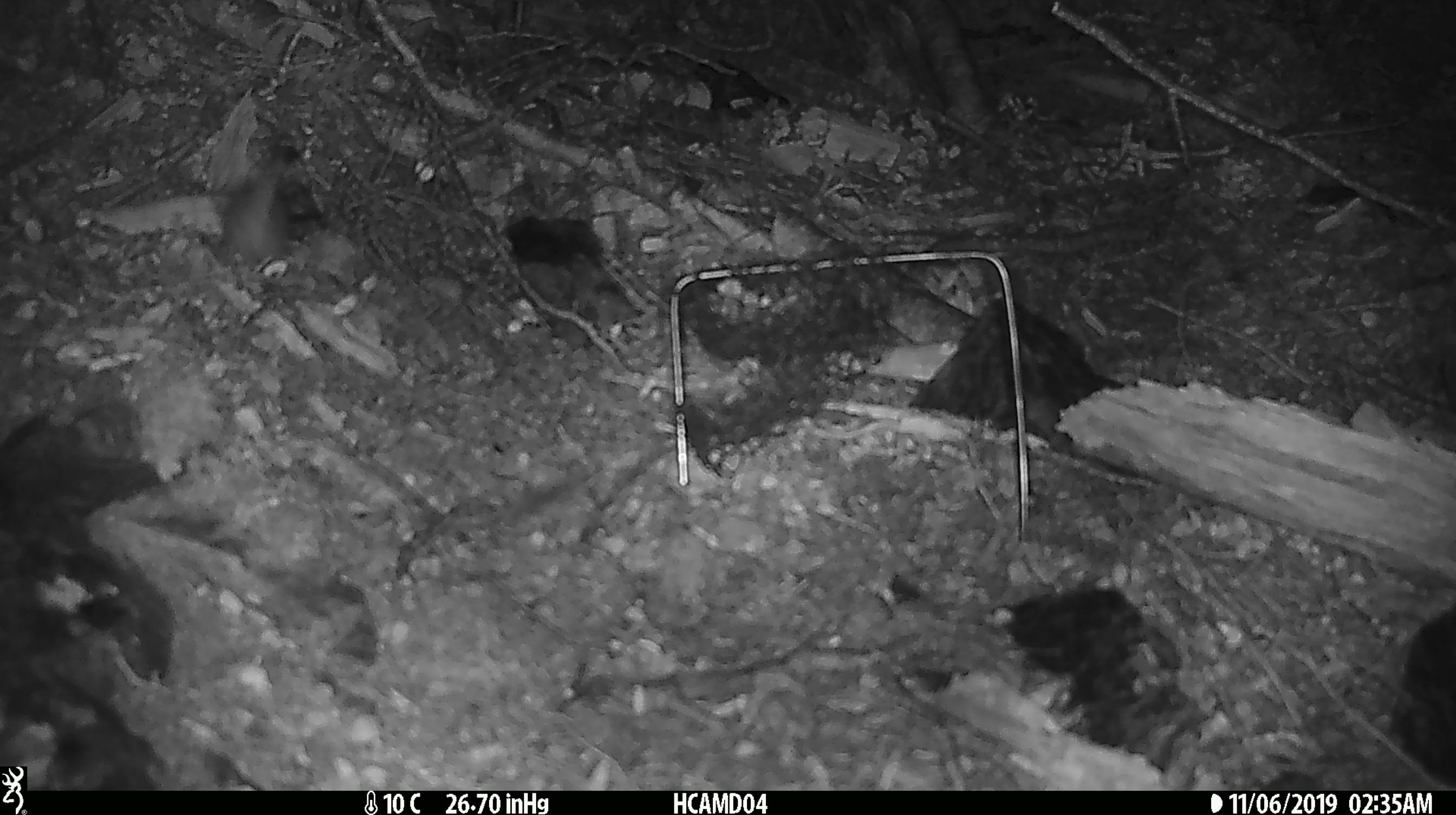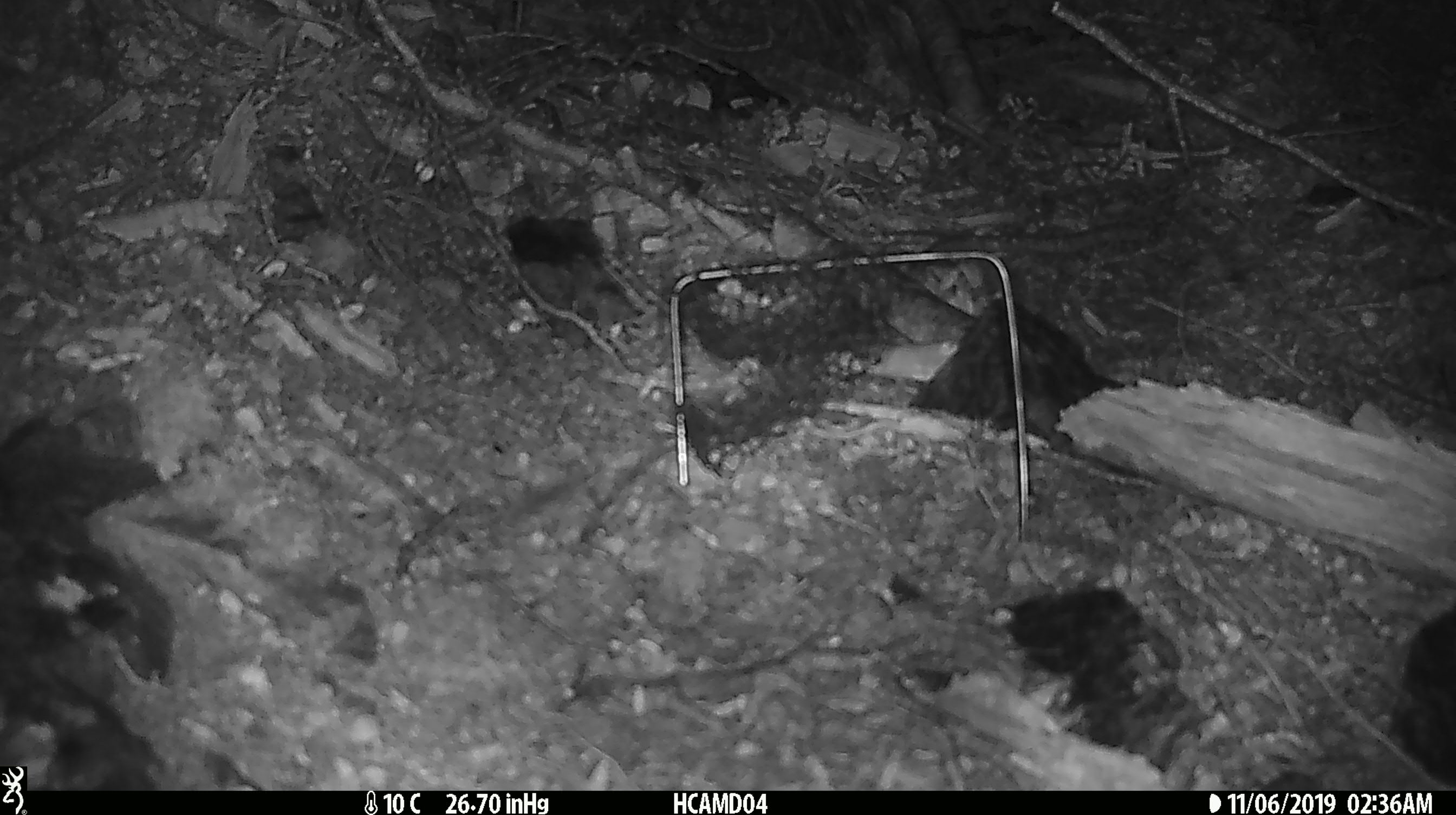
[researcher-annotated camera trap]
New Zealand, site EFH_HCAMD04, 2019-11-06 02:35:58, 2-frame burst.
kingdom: Animalia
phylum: Chordata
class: Mammalia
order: Rodentia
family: Muridae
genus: Mus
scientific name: Mus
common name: mouse